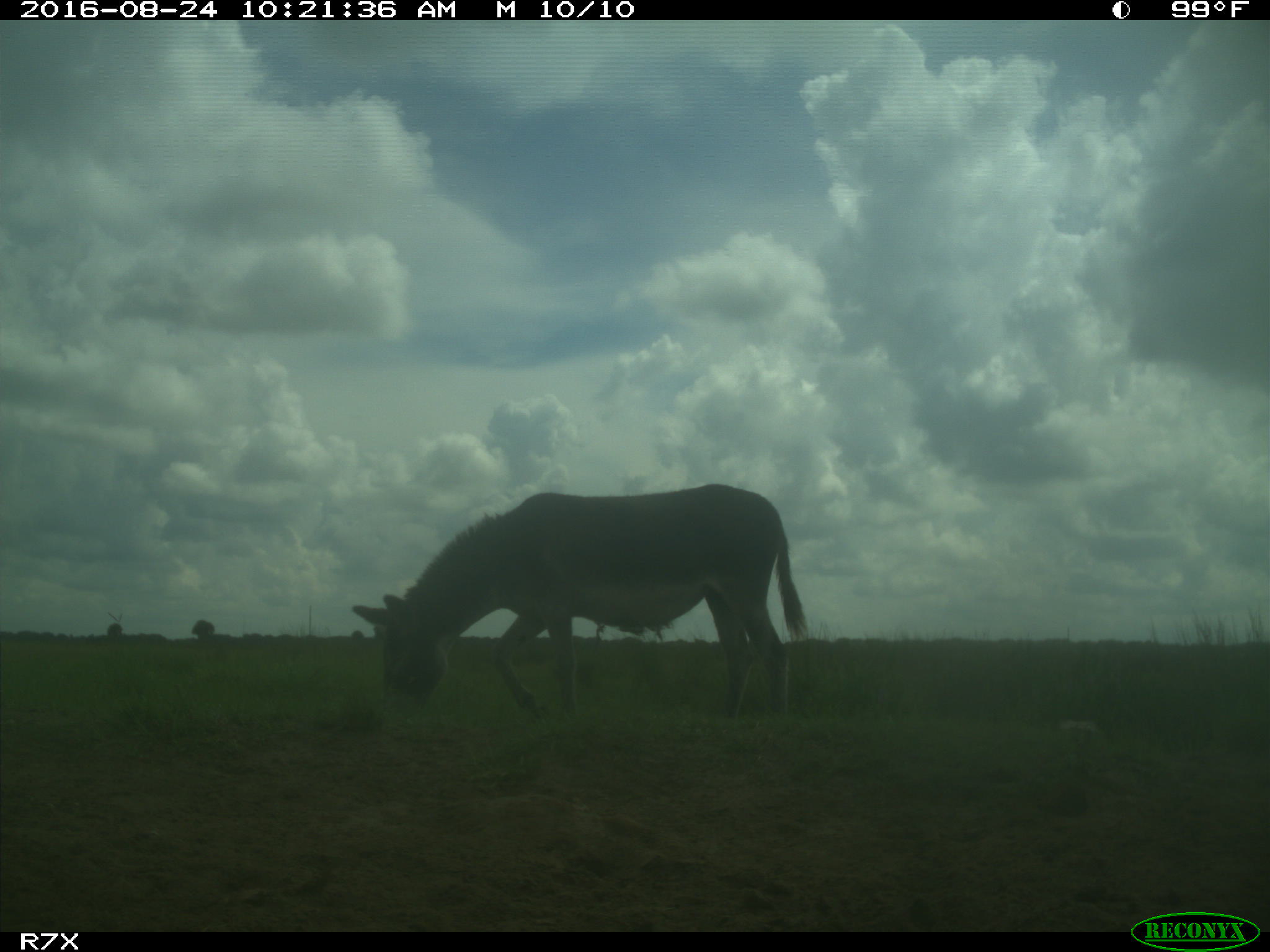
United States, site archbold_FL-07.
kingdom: Animalia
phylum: Chordata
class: Mammalia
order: Perissodactyla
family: Equidae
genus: Equus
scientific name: Equus africanus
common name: african wild ass